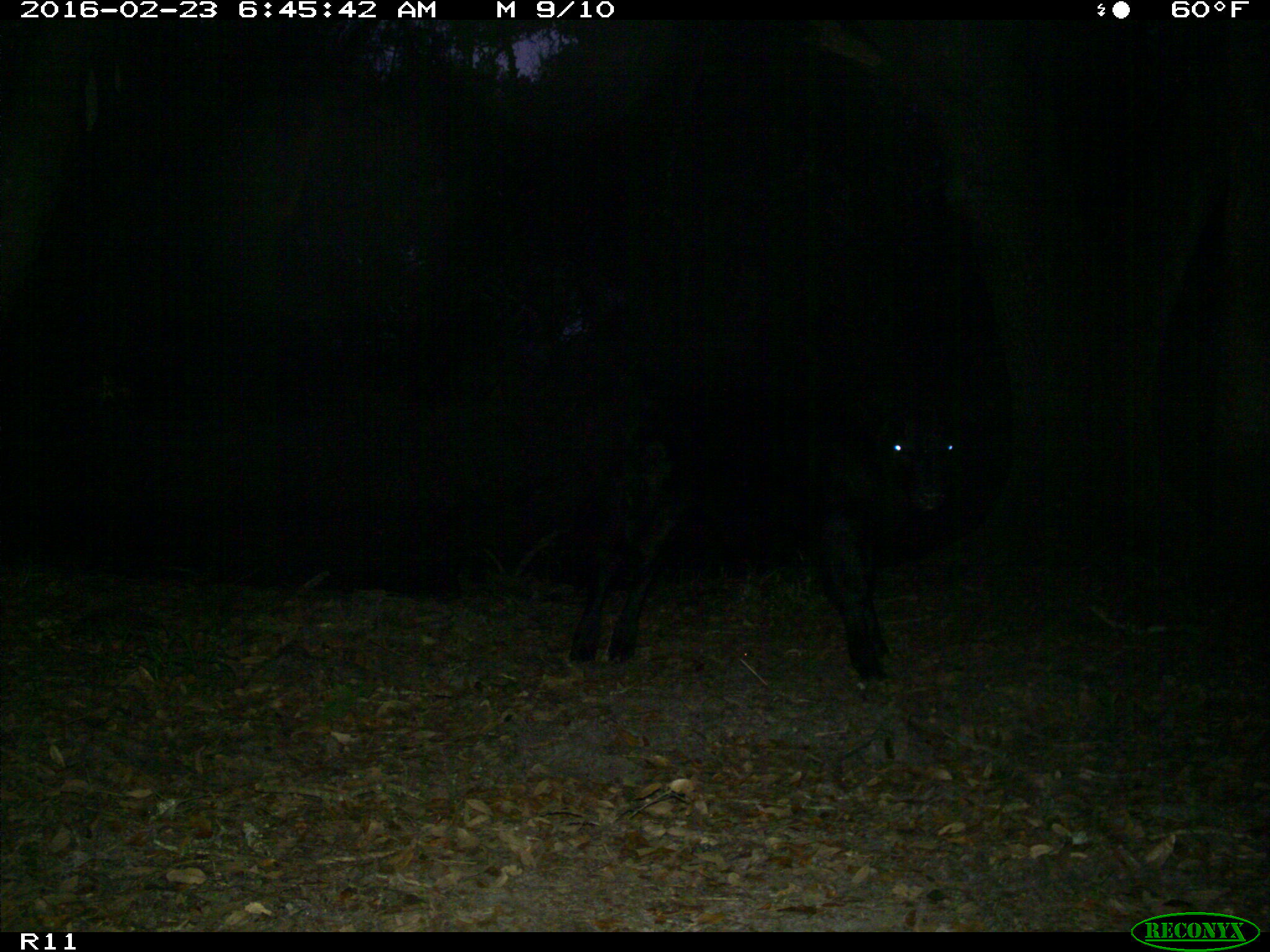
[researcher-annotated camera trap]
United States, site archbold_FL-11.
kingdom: Animalia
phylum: Chordata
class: Mammalia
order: Artiodactyla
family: Bovidae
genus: Bos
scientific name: Bos taurus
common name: domestic cow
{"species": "Bos taurus (domestic cow)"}